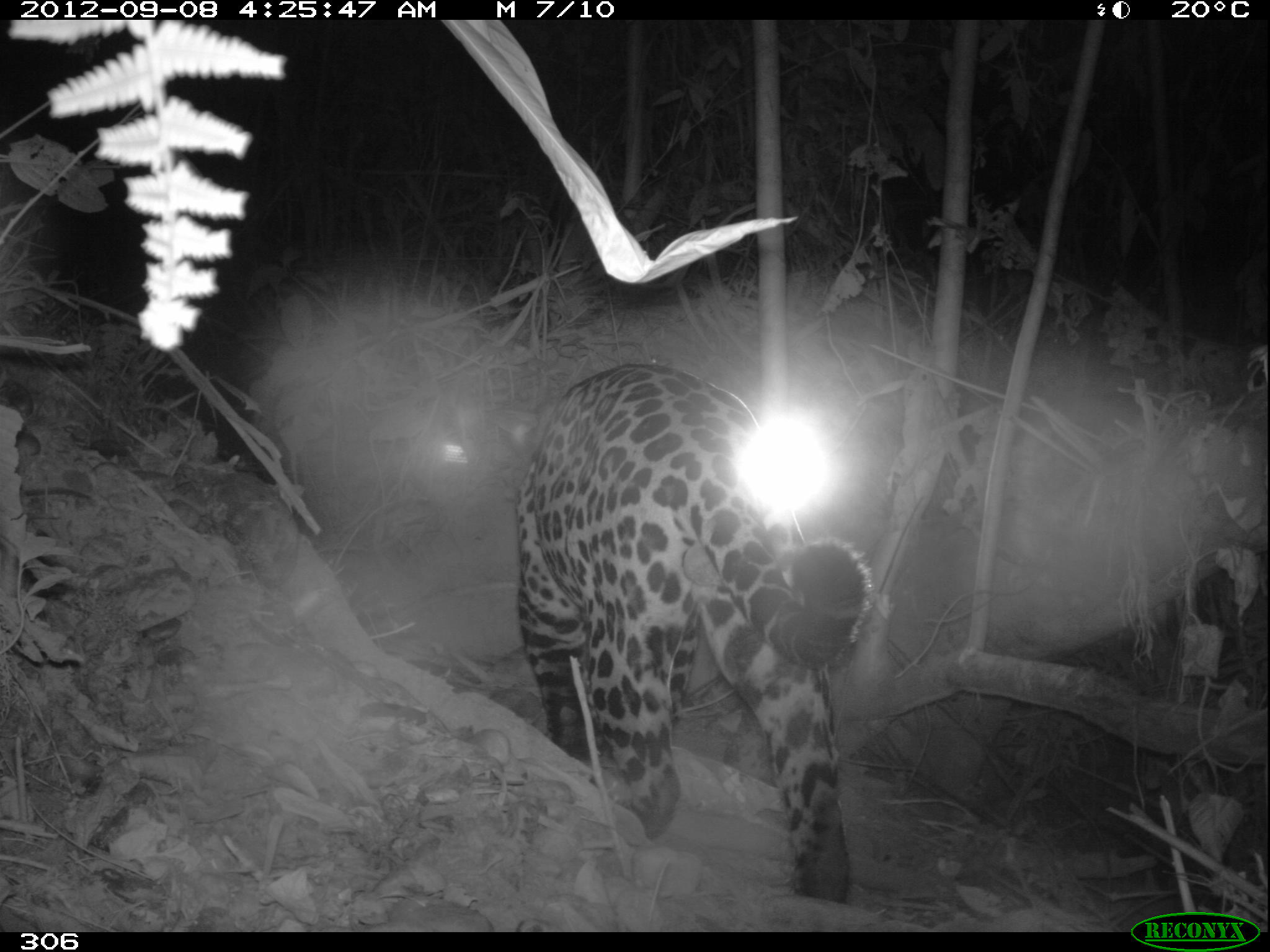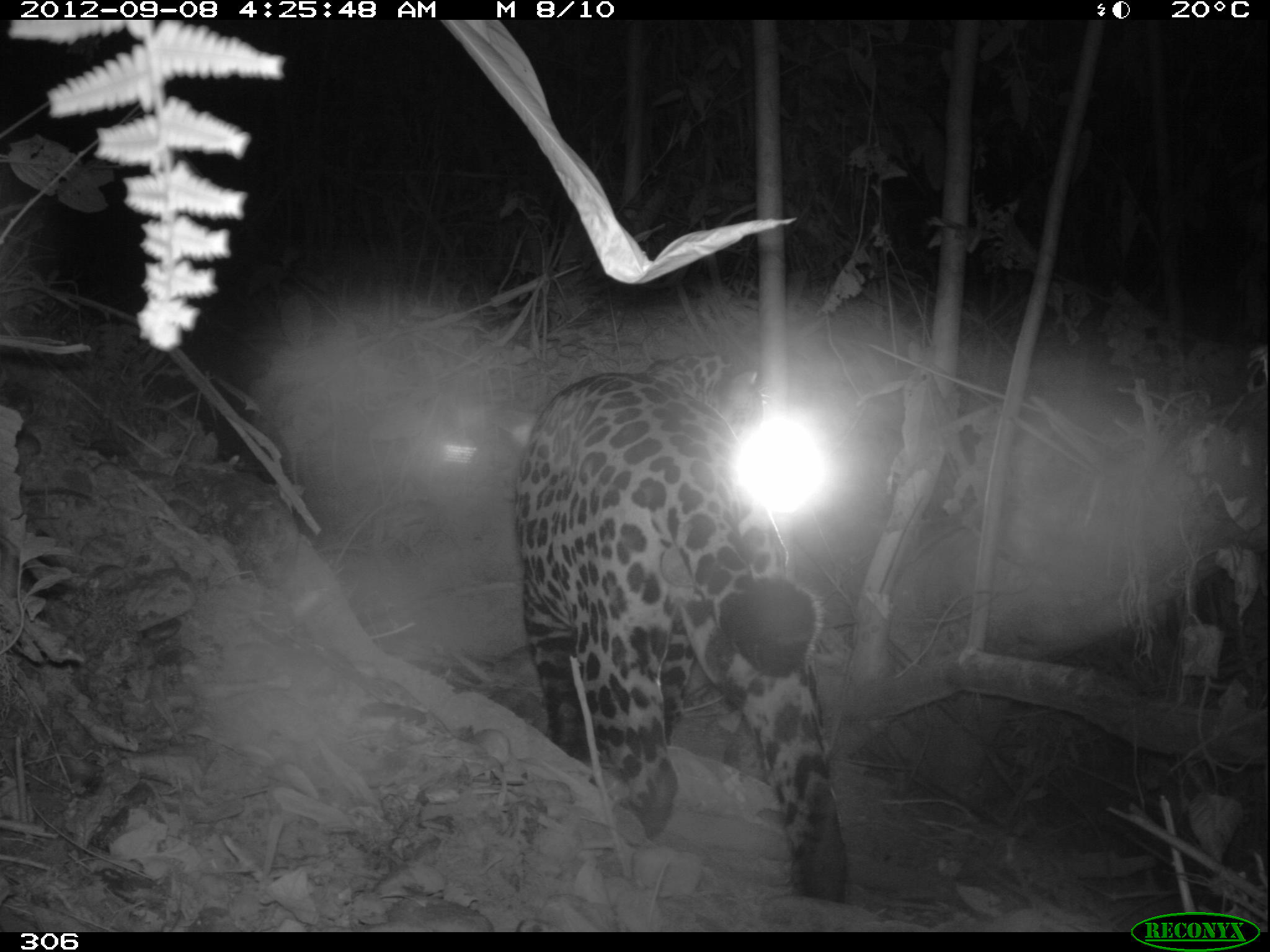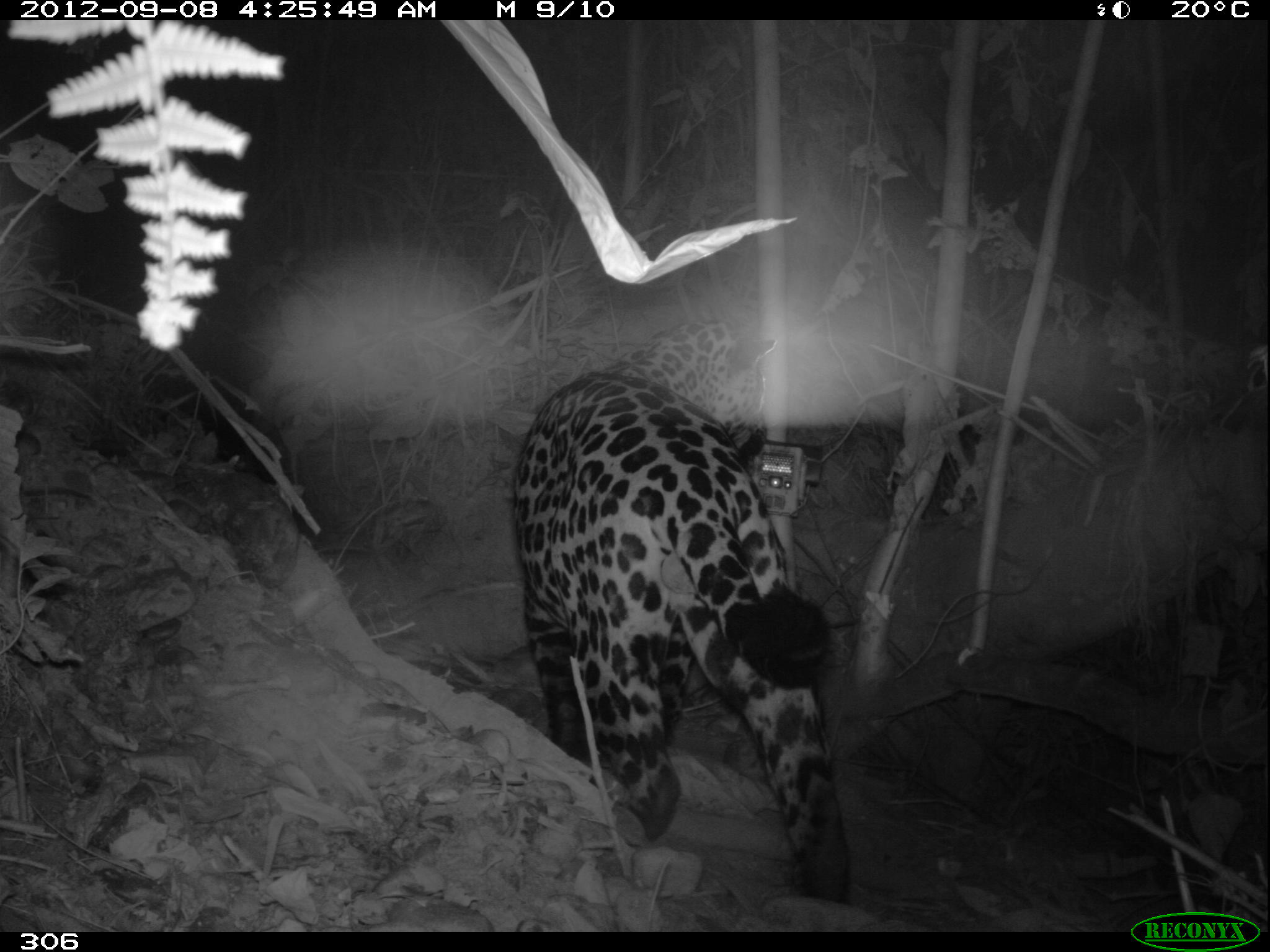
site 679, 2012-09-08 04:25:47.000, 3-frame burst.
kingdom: Animalia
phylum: Chordata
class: Mammalia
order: Carnivora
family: Felidae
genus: Panthera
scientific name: Panthera onca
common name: jaguar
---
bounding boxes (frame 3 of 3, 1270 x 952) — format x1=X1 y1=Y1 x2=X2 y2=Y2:
panthera onca: x1=514 y1=319 x2=848 y2=902